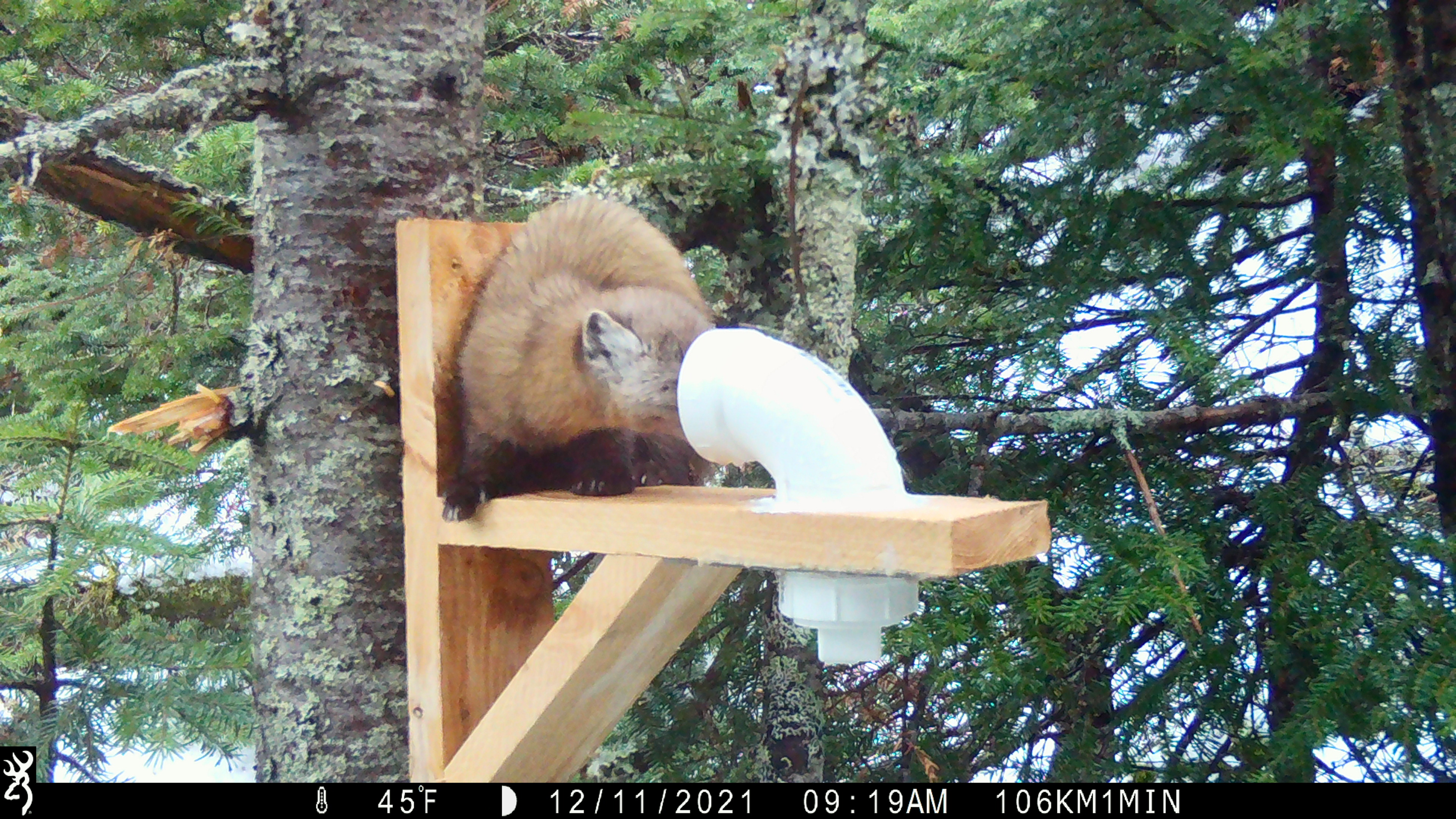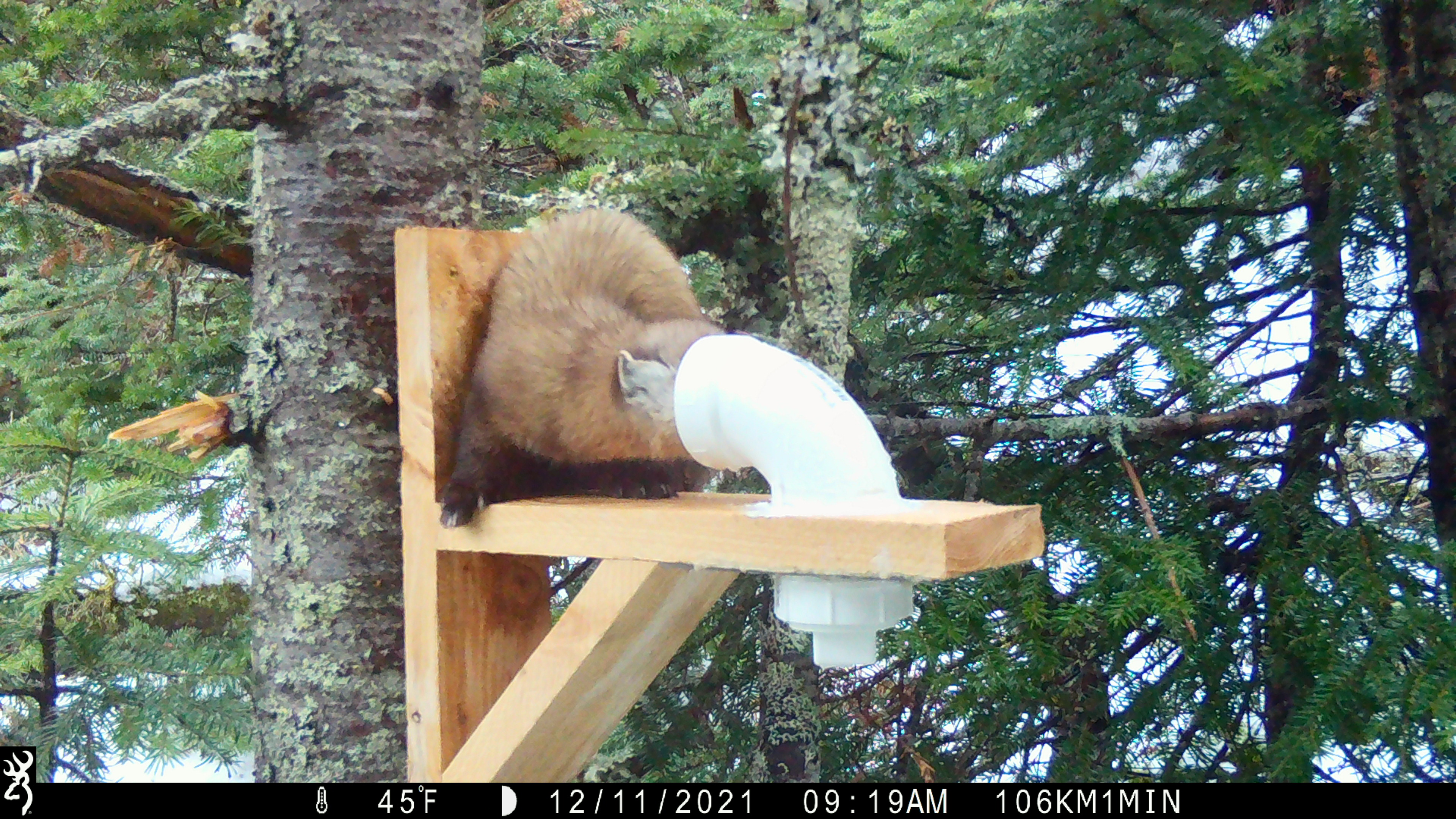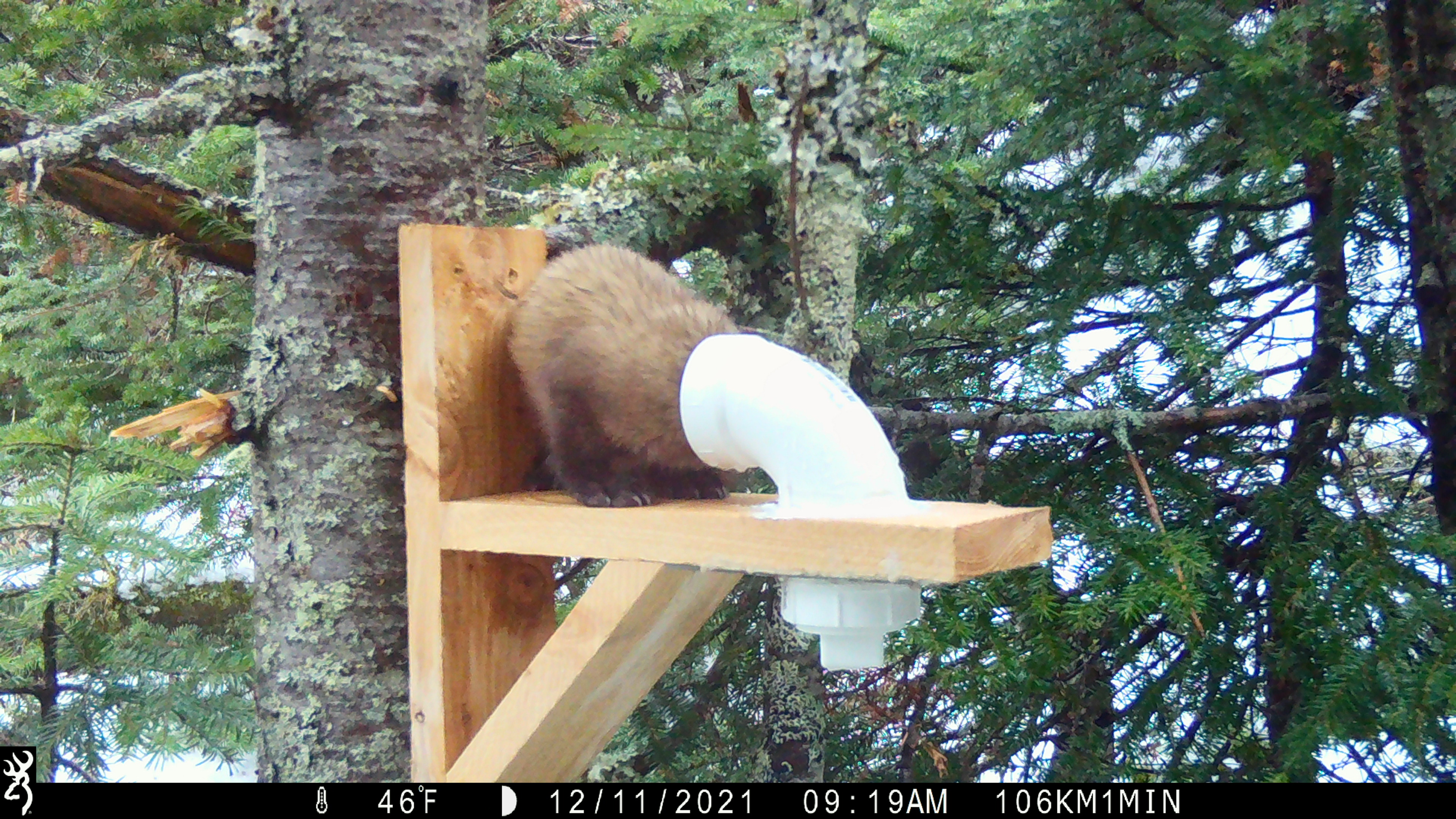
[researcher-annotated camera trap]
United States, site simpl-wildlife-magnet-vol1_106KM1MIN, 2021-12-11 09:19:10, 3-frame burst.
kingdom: Animalia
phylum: Chordata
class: Mammalia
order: Carnivora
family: Mustelidae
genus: Martes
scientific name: Martes americana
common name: american marten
American marten (Martes americana).